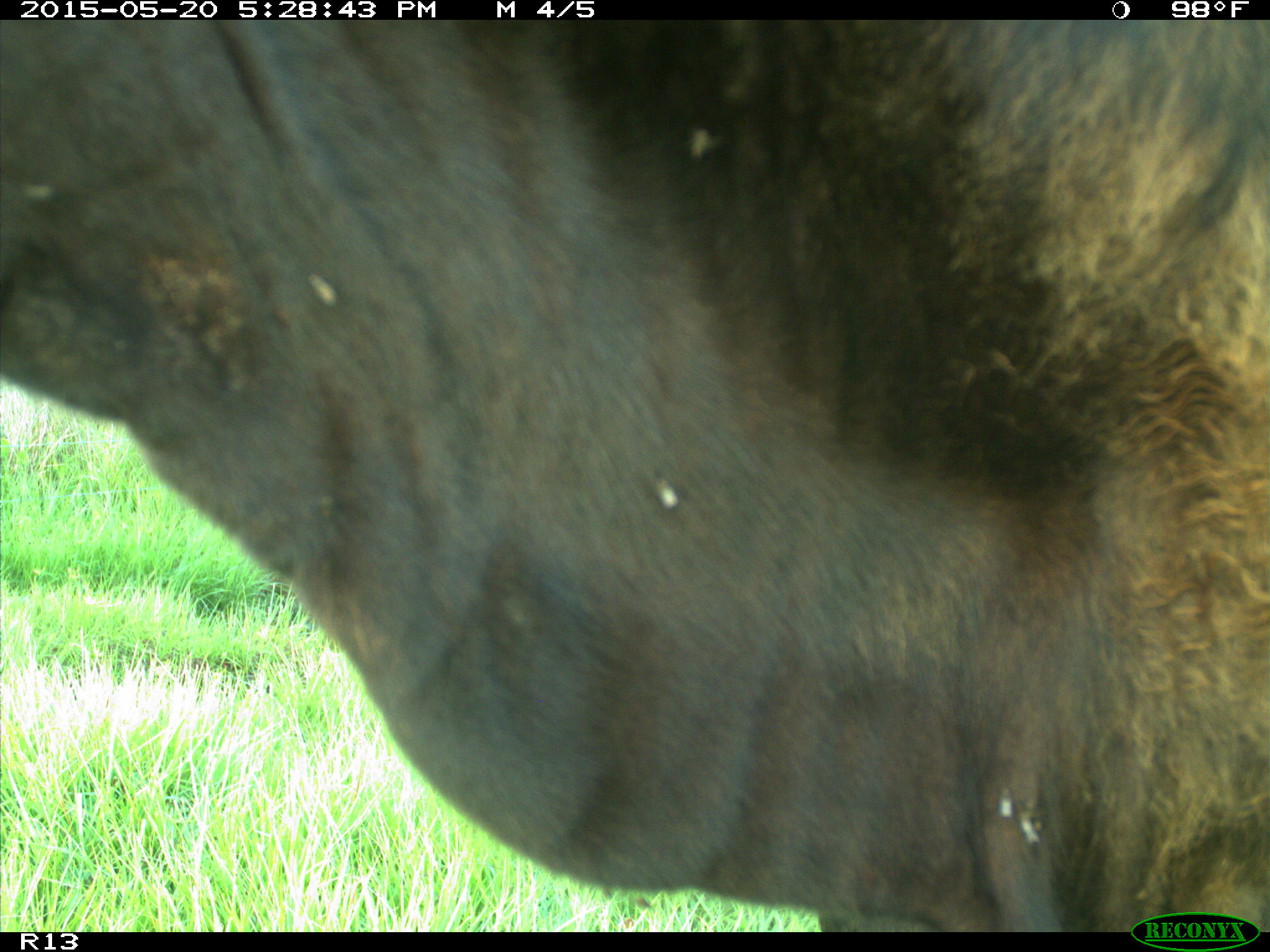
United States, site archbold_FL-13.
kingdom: Animalia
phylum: Chordata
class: Mammalia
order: Artiodactyla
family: Bovidae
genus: Bos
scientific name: Bos taurus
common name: domestic cow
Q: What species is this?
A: Bos taurus (domestic cow).